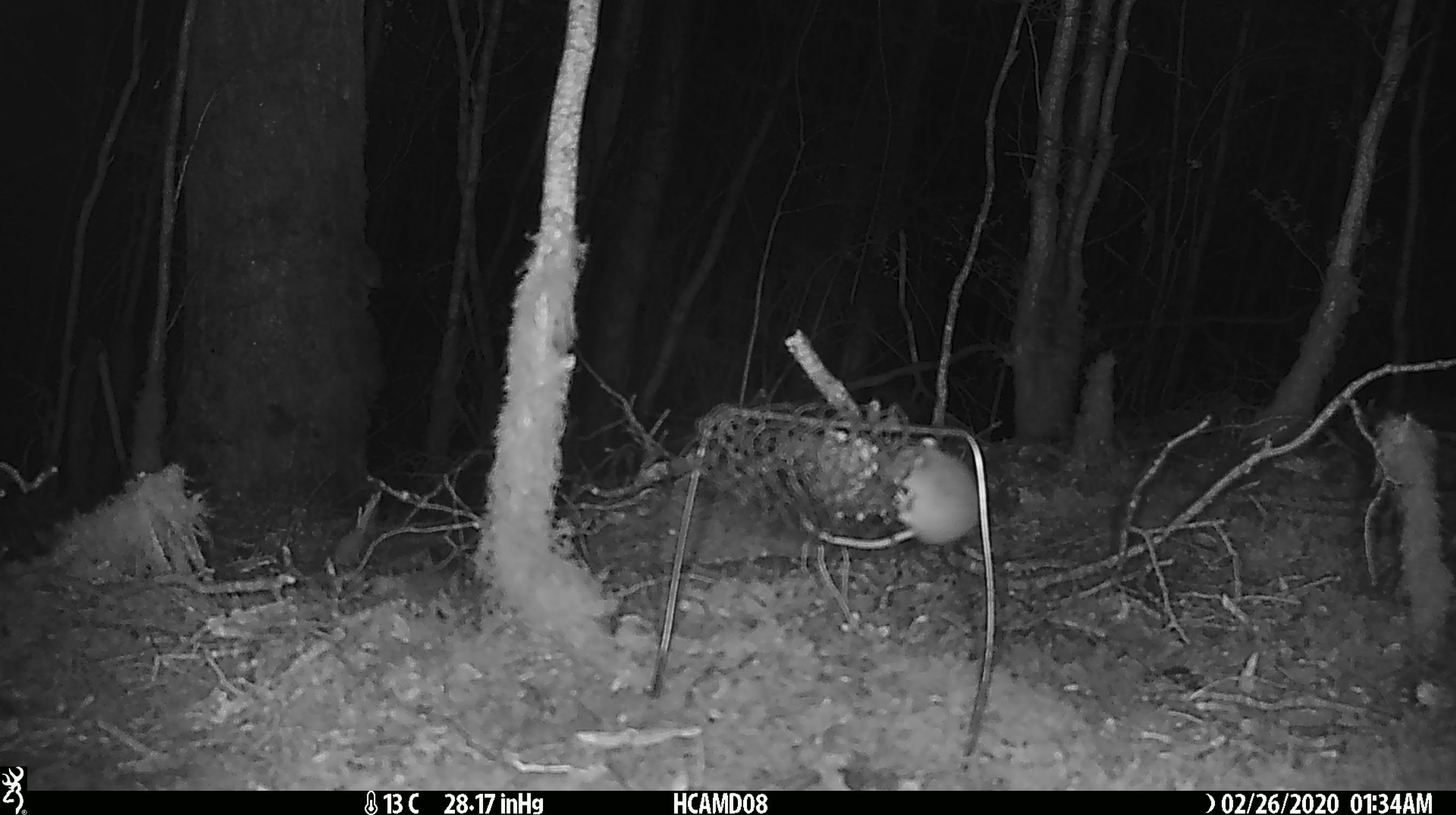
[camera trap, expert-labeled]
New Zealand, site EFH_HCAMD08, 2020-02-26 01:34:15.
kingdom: Animalia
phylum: Chordata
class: Mammalia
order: Rodentia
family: Muridae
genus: Mus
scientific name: Mus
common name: mouse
Mouse (Mus).